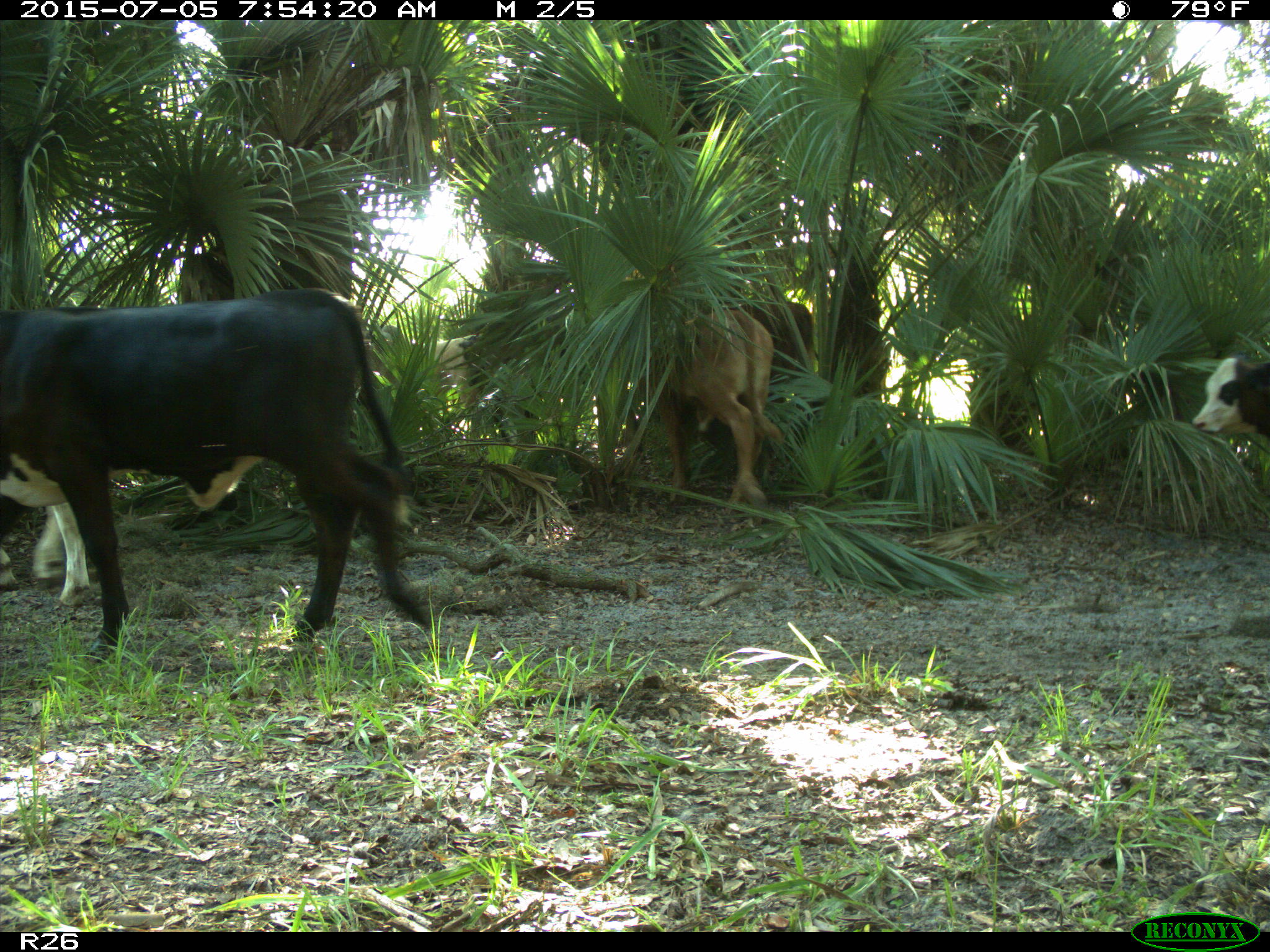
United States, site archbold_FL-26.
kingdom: Animalia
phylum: Chordata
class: Mammalia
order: Artiodactyla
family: Bovidae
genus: Bos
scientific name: Bos taurus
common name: domestic cow